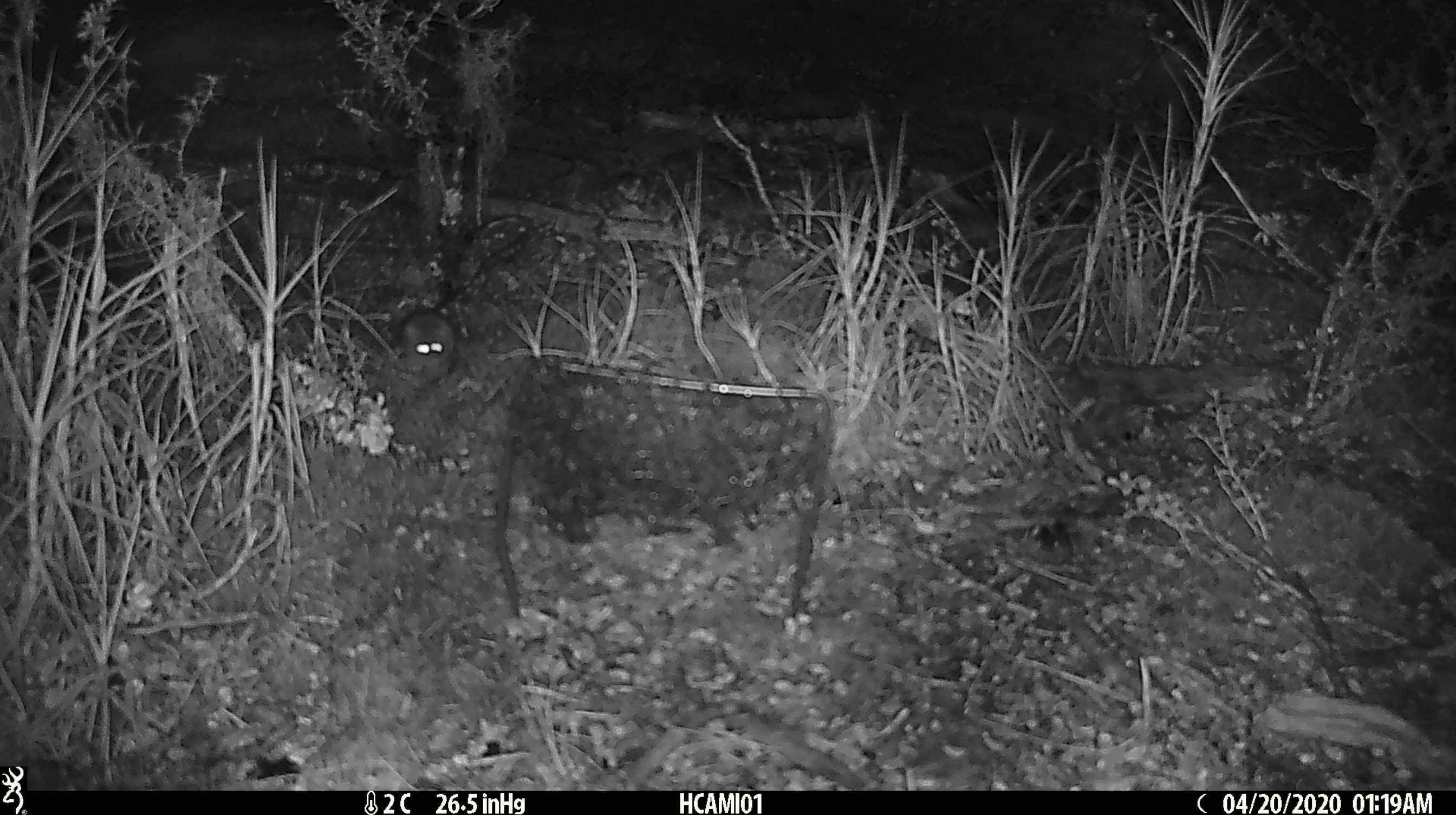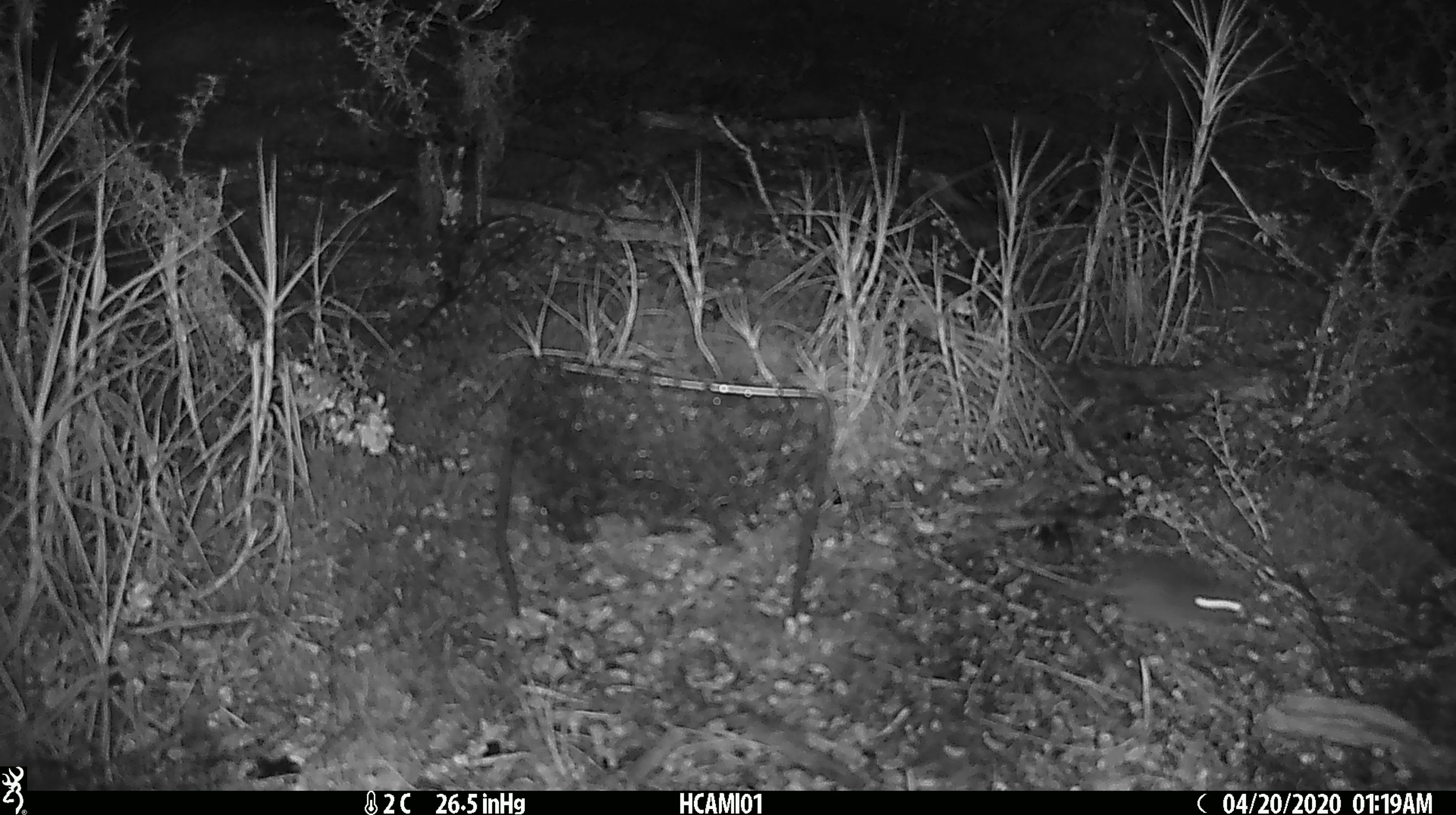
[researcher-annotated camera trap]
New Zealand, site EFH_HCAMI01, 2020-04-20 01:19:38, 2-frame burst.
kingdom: Animalia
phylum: Chordata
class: Mammalia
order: Rodentia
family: Muridae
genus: Mus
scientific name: Mus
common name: mouse